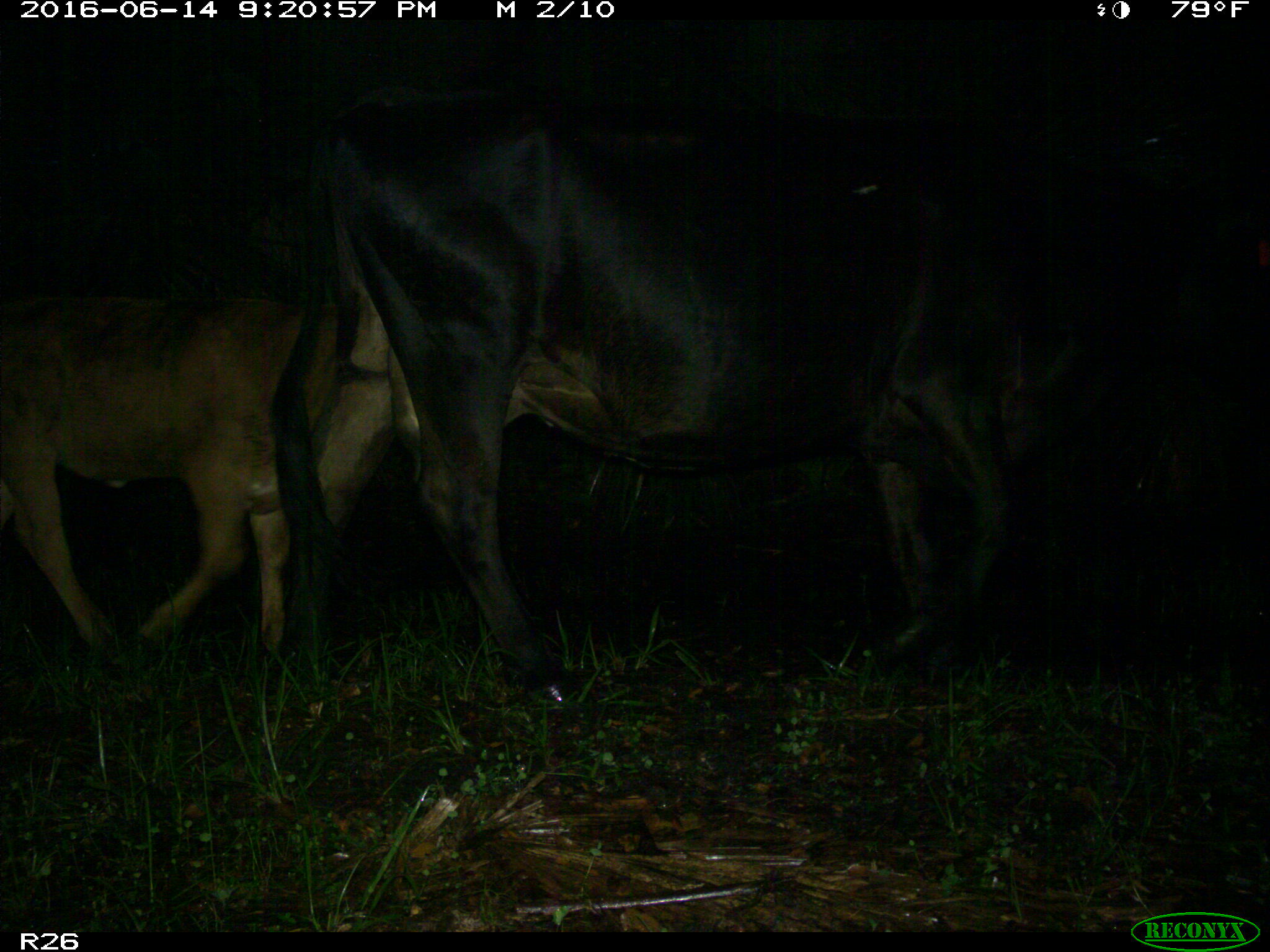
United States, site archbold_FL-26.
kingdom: Animalia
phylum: Chordata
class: Mammalia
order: Artiodactyla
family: Bovidae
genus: Bos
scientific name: Bos taurus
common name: domestic cow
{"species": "Bos taurus (domestic cow)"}